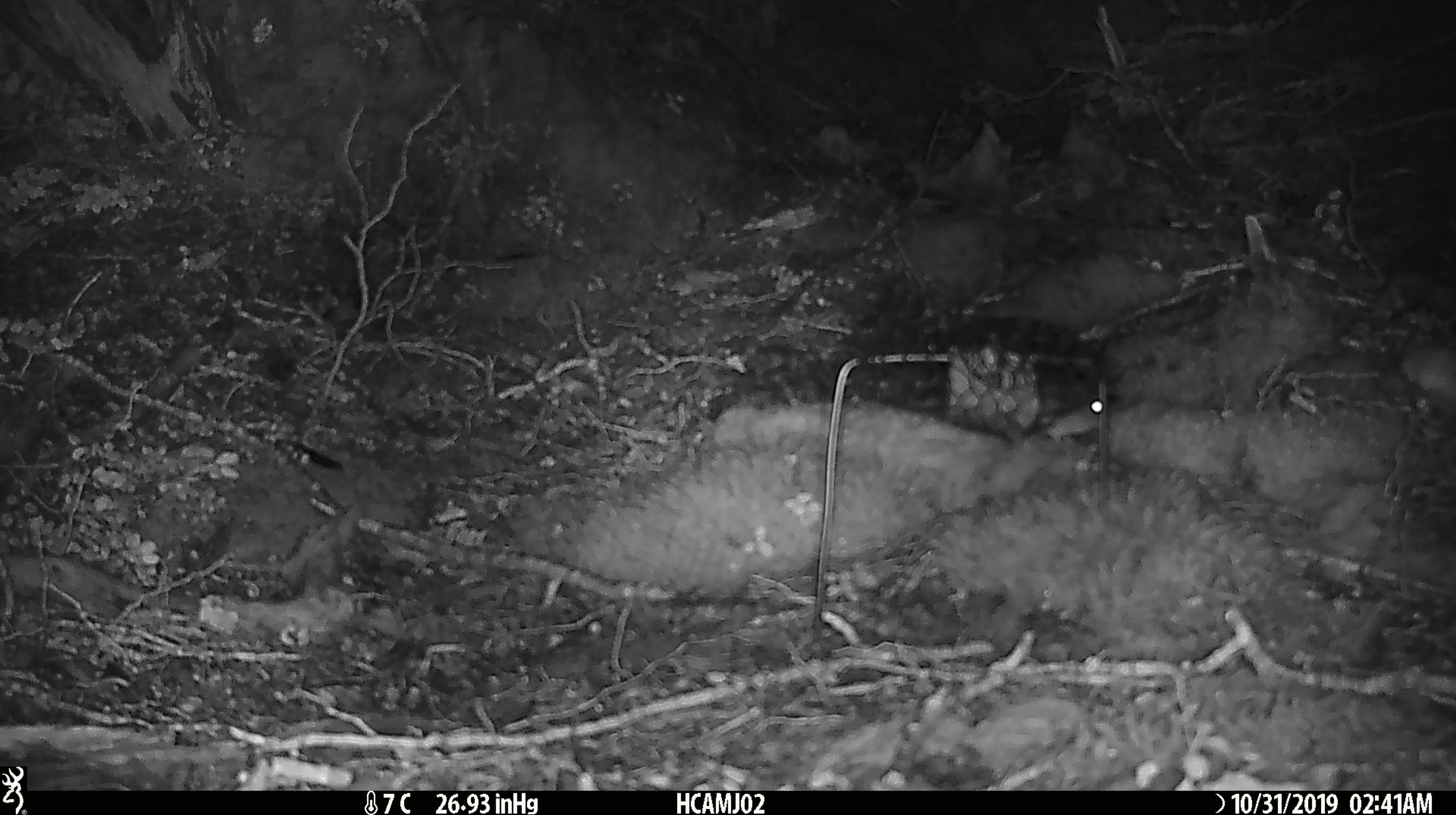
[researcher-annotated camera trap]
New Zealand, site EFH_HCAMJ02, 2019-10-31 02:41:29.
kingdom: Animalia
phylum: Chordata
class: Mammalia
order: Rodentia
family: Muridae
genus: Mus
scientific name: Mus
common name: mouse